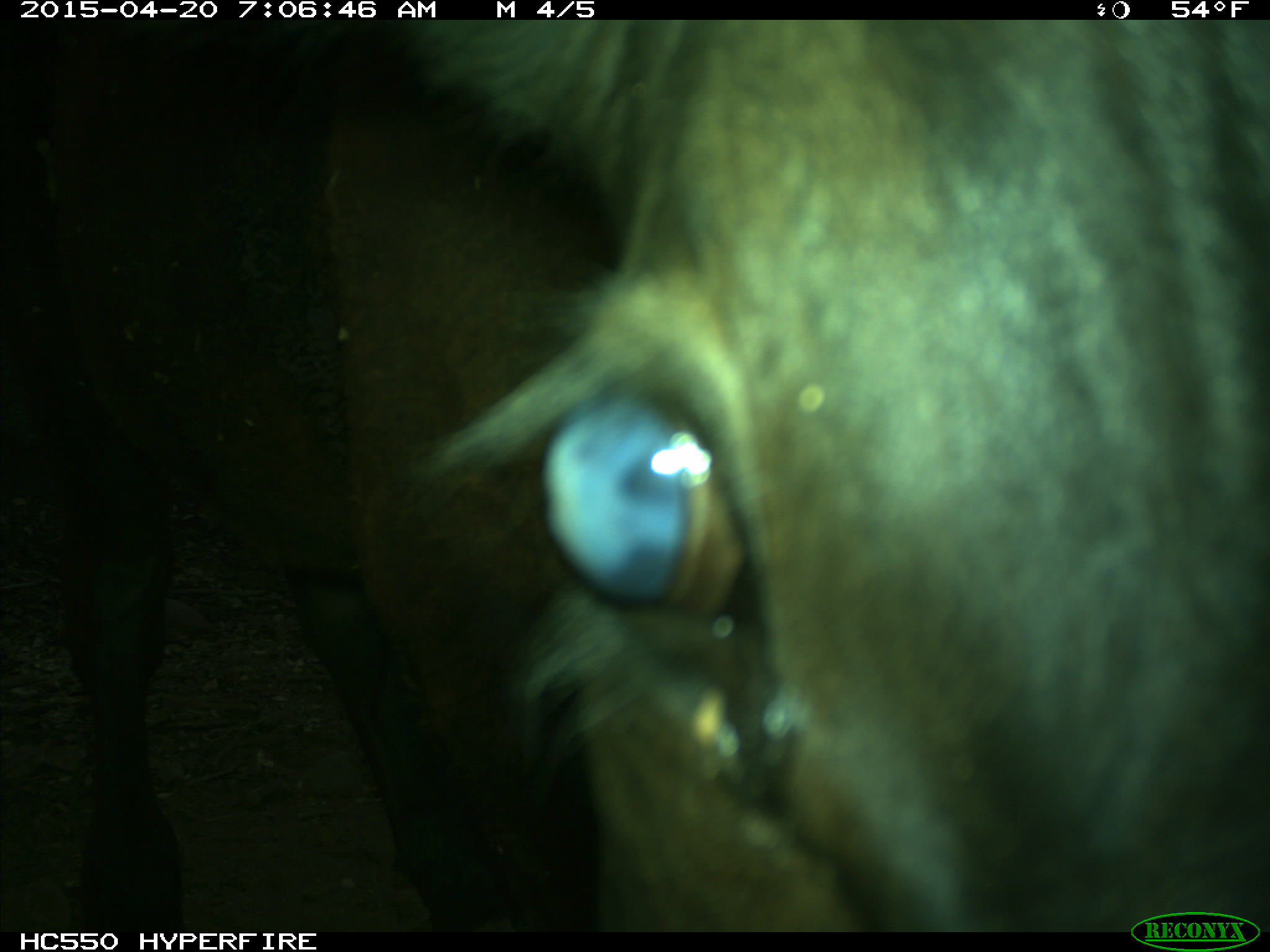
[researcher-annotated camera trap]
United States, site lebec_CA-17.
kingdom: Animalia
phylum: Chordata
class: Mammalia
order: Artiodactyla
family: Bovidae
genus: Bos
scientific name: Bos taurus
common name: domestic cow